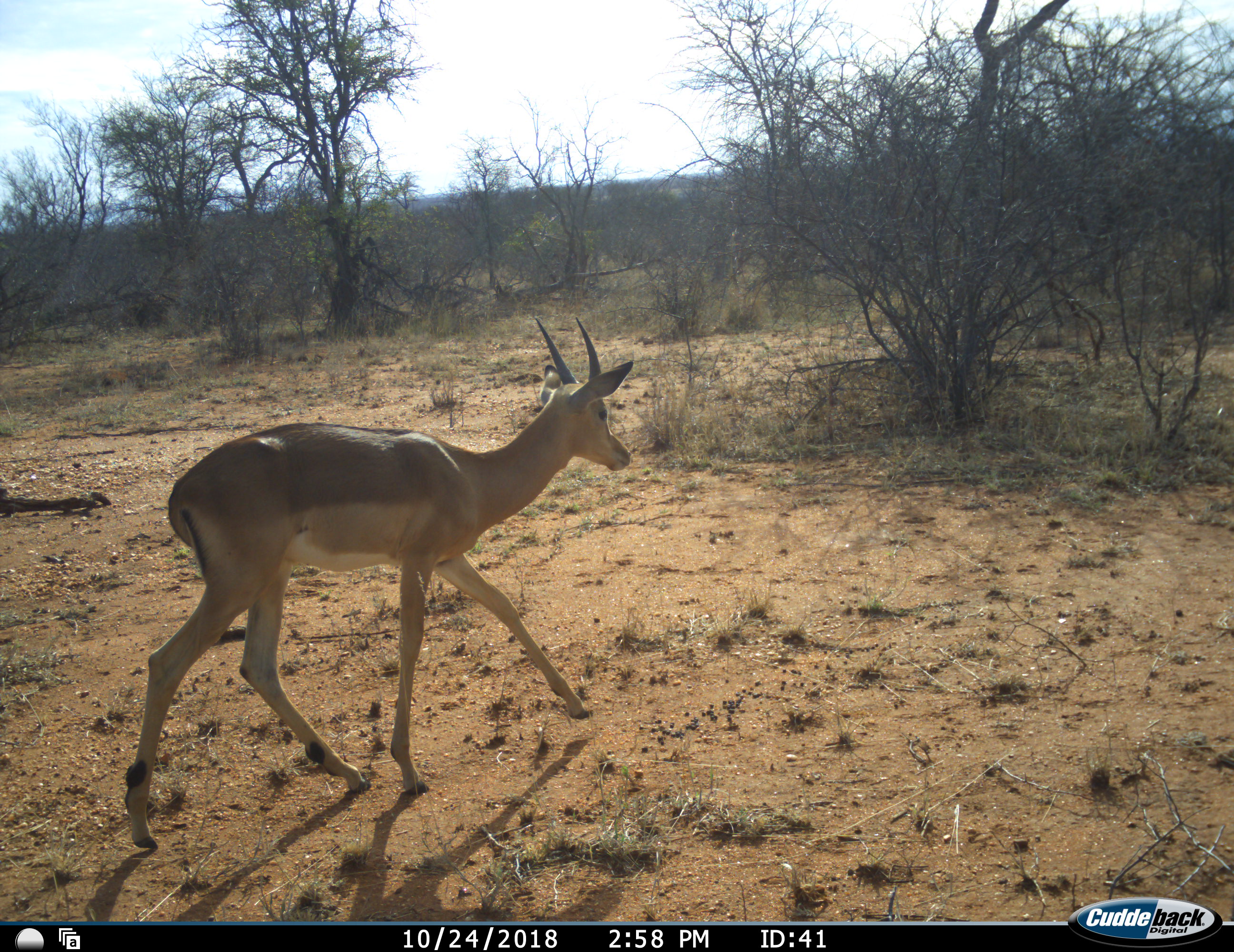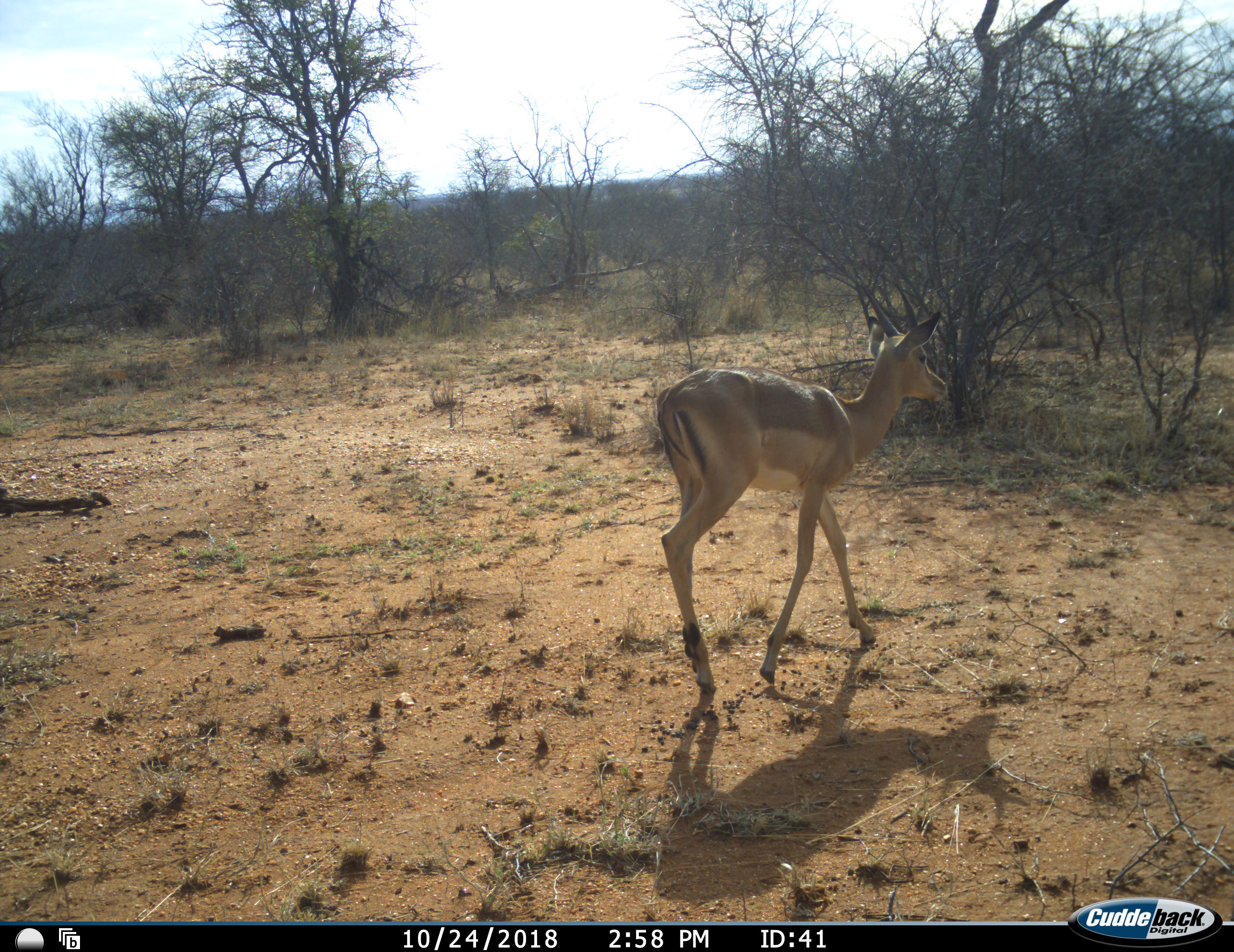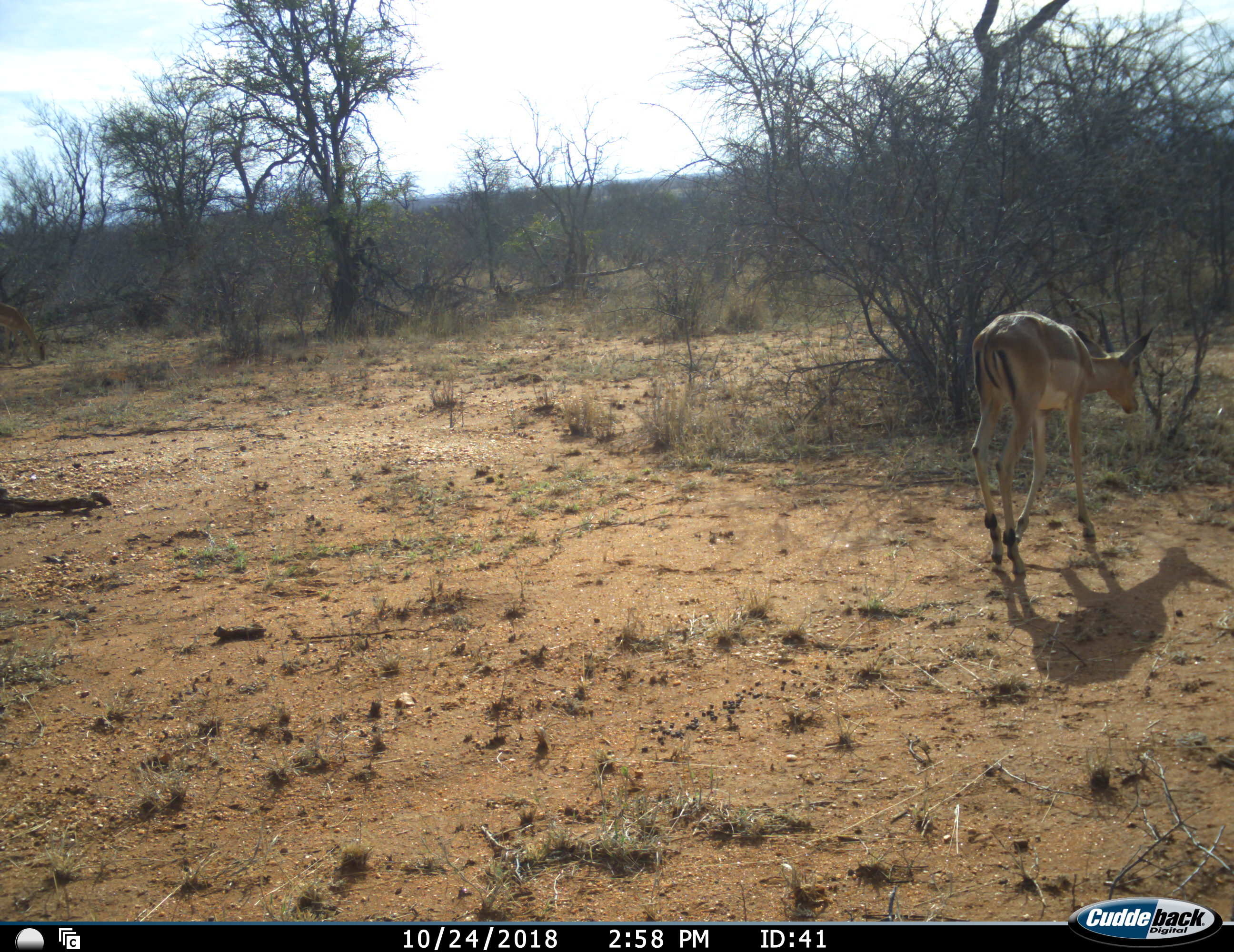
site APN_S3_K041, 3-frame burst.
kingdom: Animalia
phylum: Chordata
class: Mammalia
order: Artiodactyla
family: Bovidae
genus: Aepyceros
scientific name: Aepyceros melampus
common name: impala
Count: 1.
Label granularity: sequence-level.